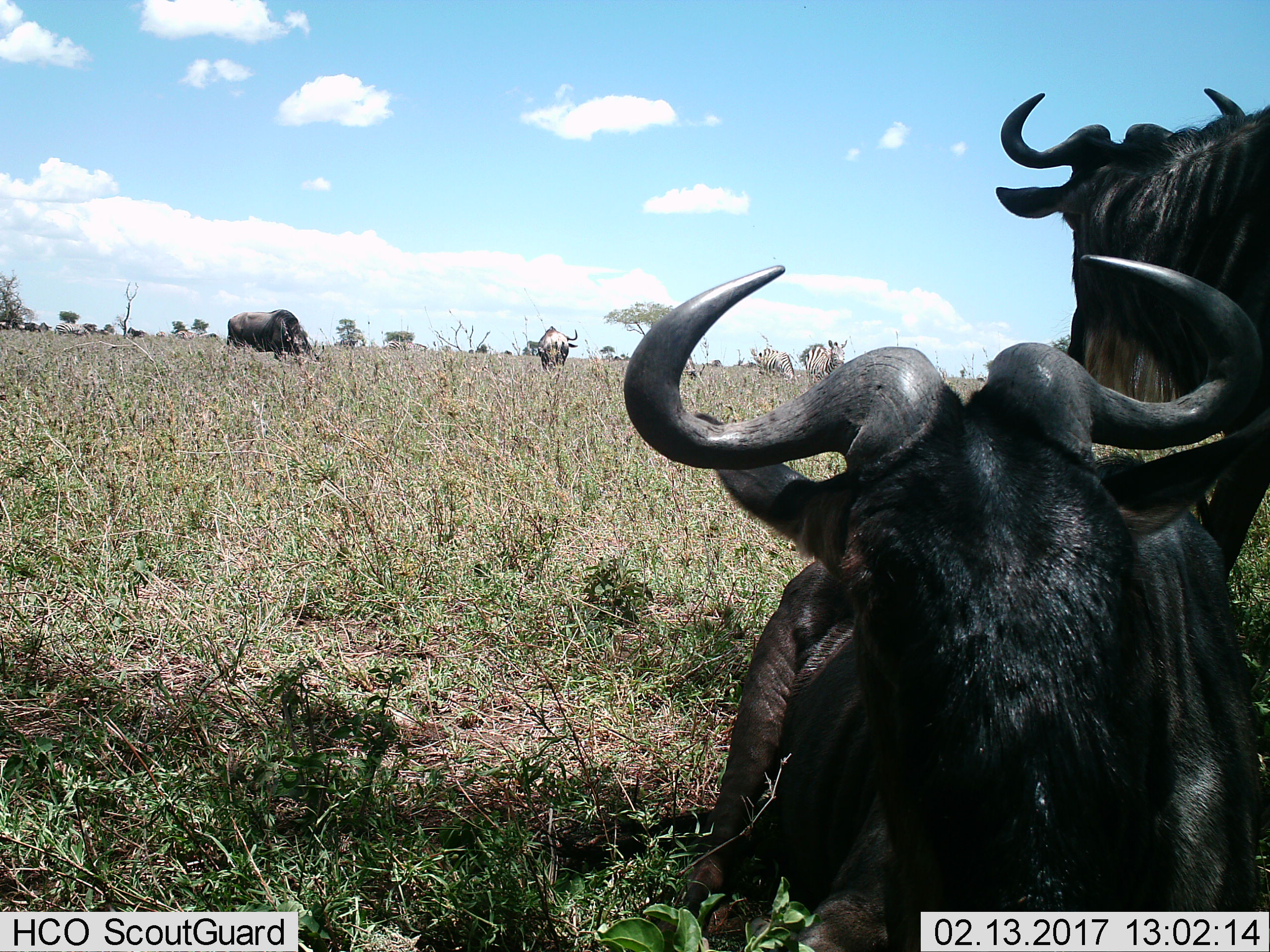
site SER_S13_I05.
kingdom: Animalia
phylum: Chordata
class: Mammalia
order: Artiodactyla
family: Bovidae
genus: Connochaetes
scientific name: Connochaetes taurinus taurinus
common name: blue wildebeest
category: wildebeestblue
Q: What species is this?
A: Wildebeestblue (blue wildebeest) (Connochaetes taurinus taurinus).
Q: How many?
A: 4.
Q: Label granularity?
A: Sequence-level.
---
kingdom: Animalia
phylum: Chordata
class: Mammalia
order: Perissodactyla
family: Equidae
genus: Equus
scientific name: Equus quagga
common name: plains zebra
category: zebraplains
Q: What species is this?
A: Zebraplains (plains zebra) (Equus quagga).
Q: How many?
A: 4.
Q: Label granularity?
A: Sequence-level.